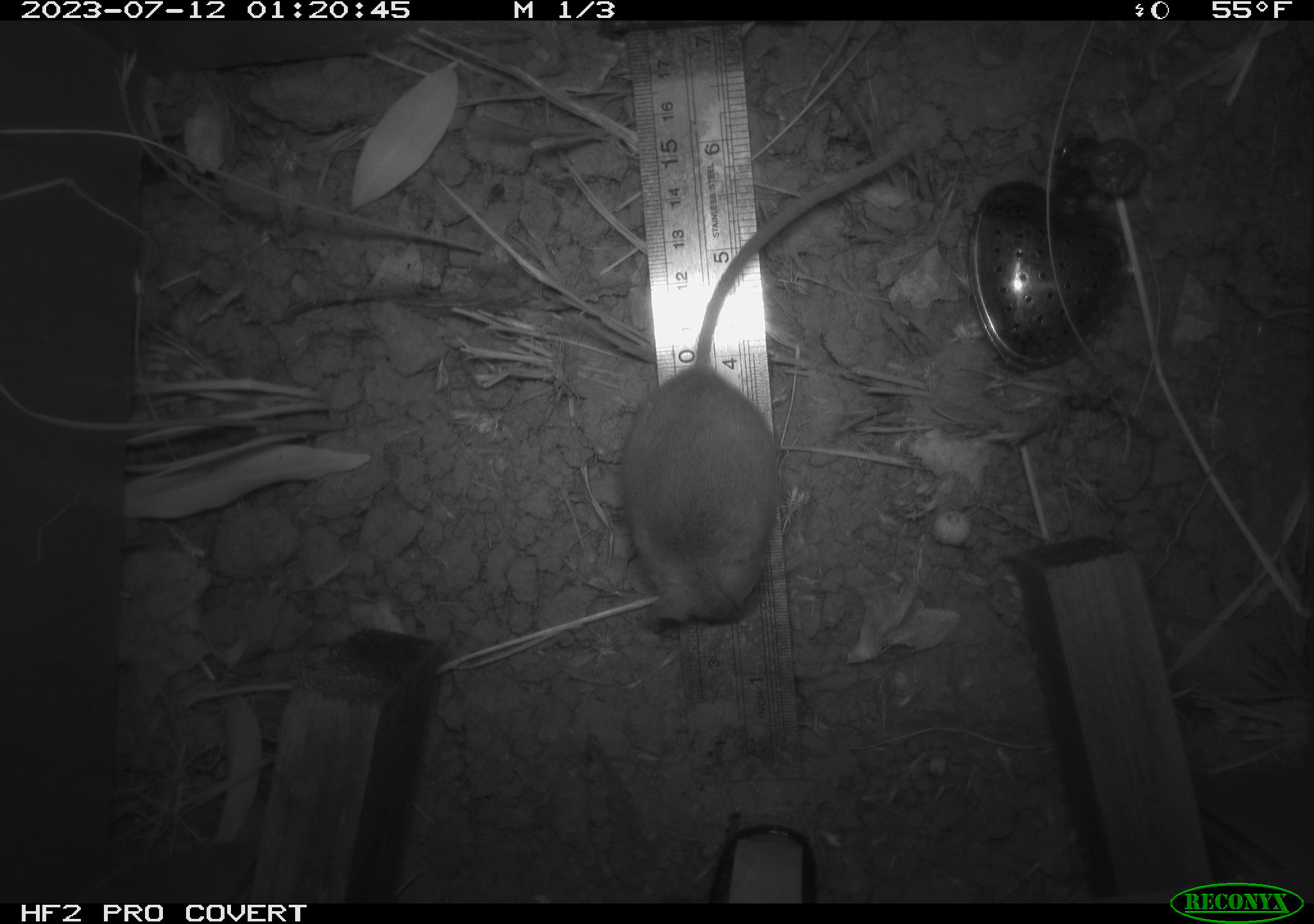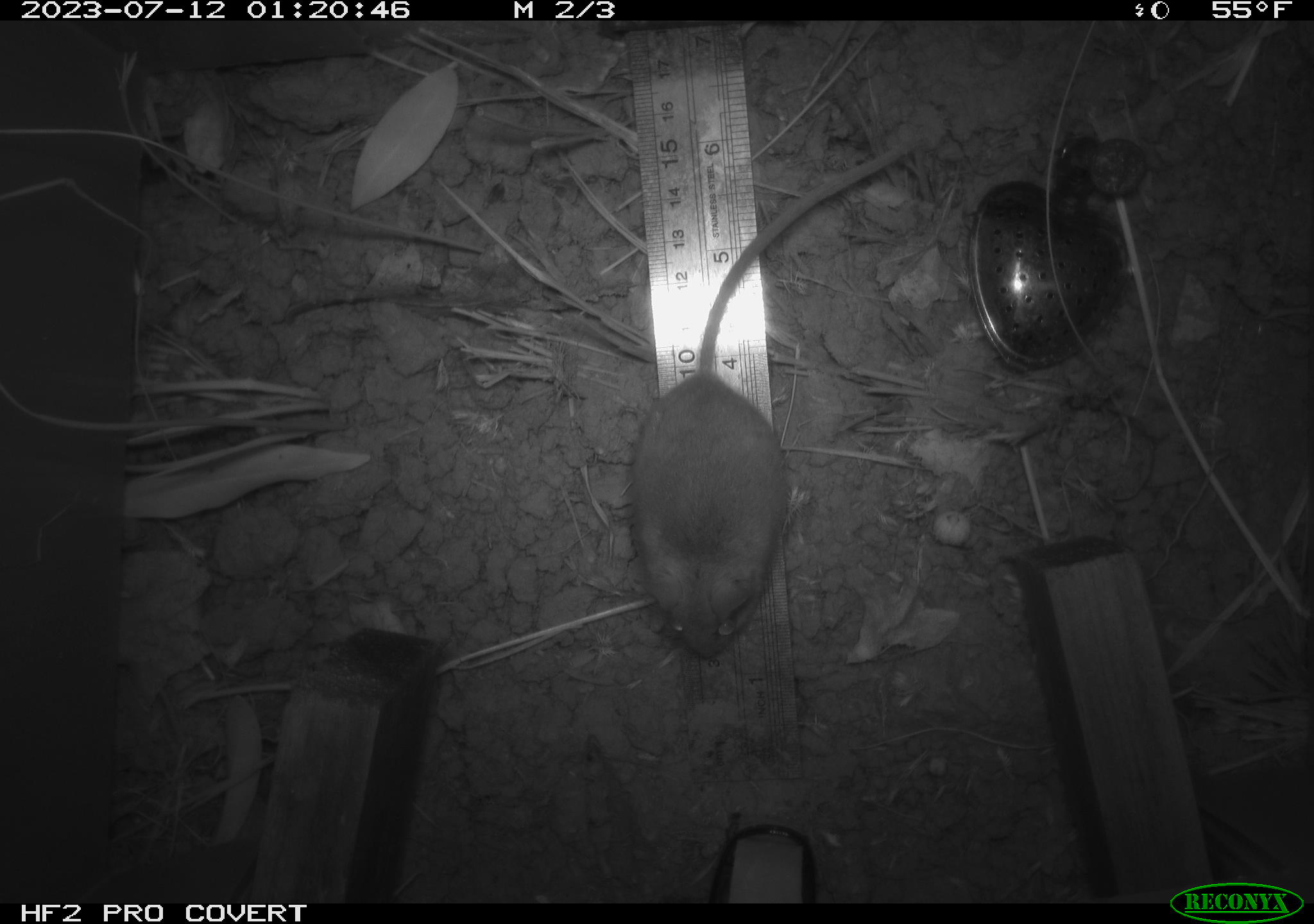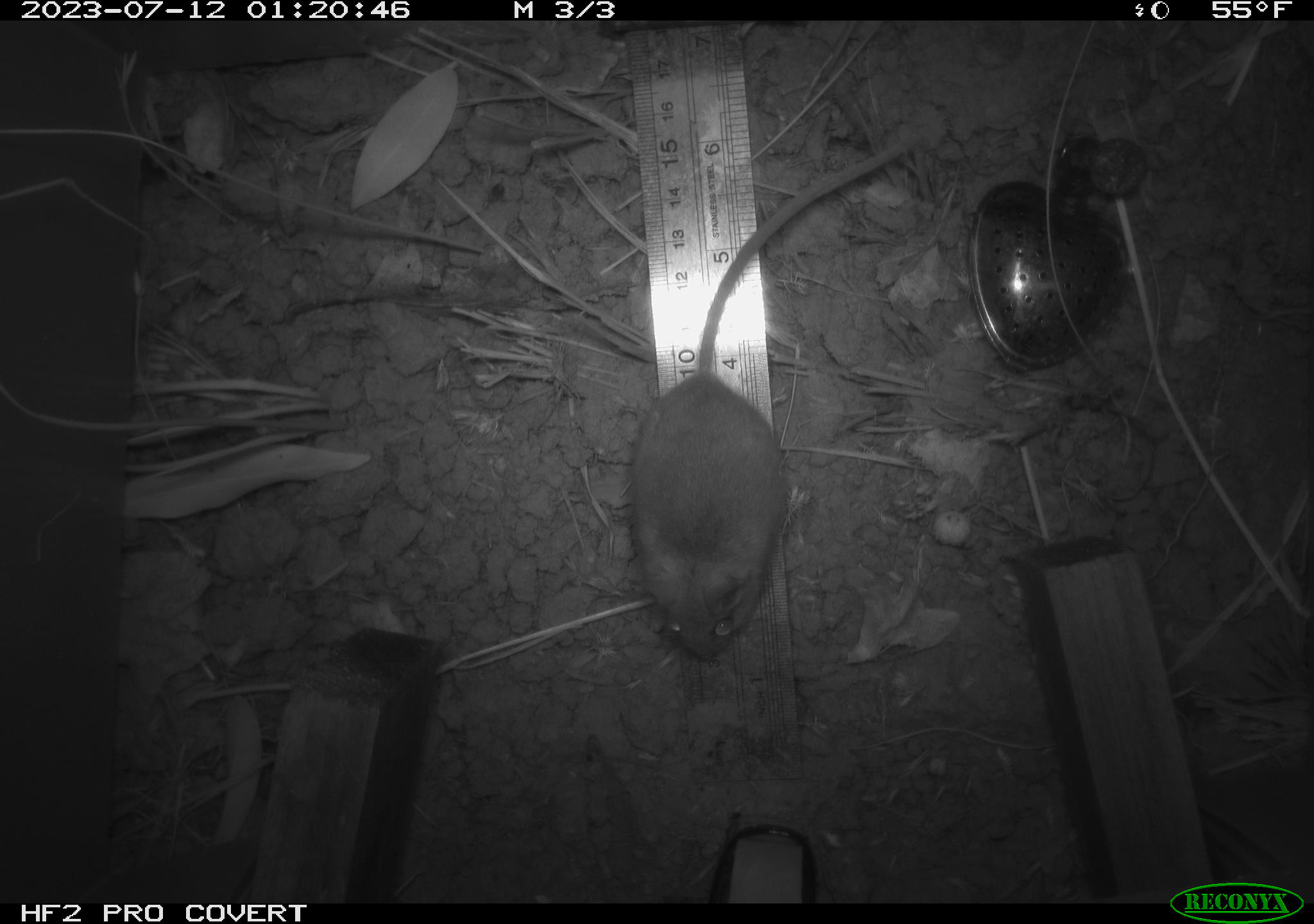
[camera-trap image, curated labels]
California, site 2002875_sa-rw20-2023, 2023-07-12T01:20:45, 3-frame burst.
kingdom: Animalia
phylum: Chordata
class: Mammalia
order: Rodentia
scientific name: Rodentia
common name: mouse species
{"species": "mouse species (Rodentia)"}